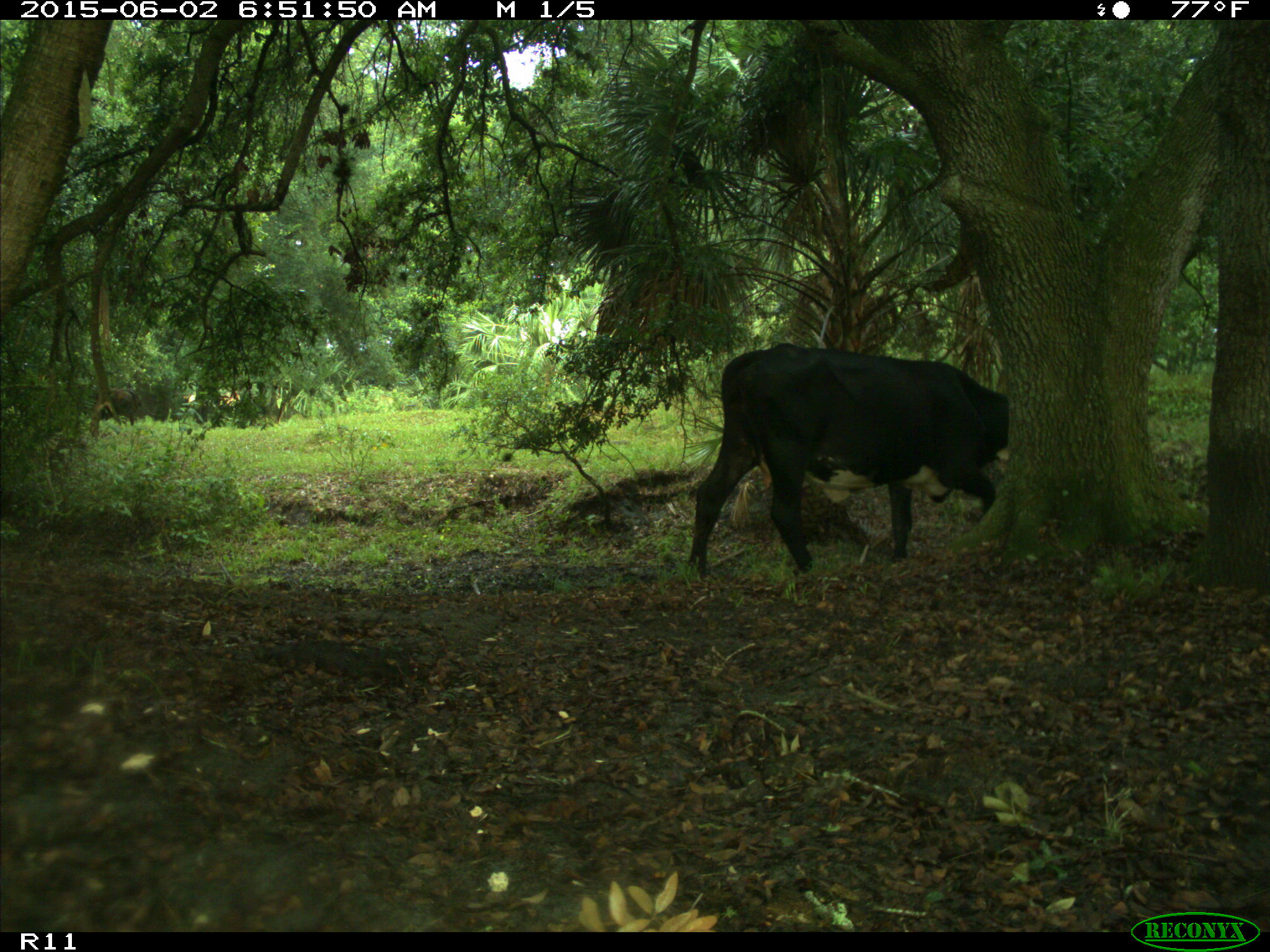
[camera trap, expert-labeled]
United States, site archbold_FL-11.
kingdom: Animalia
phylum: Chordata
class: Mammalia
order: Artiodactyla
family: Bovidae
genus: Bos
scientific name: Bos taurus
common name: domestic cow